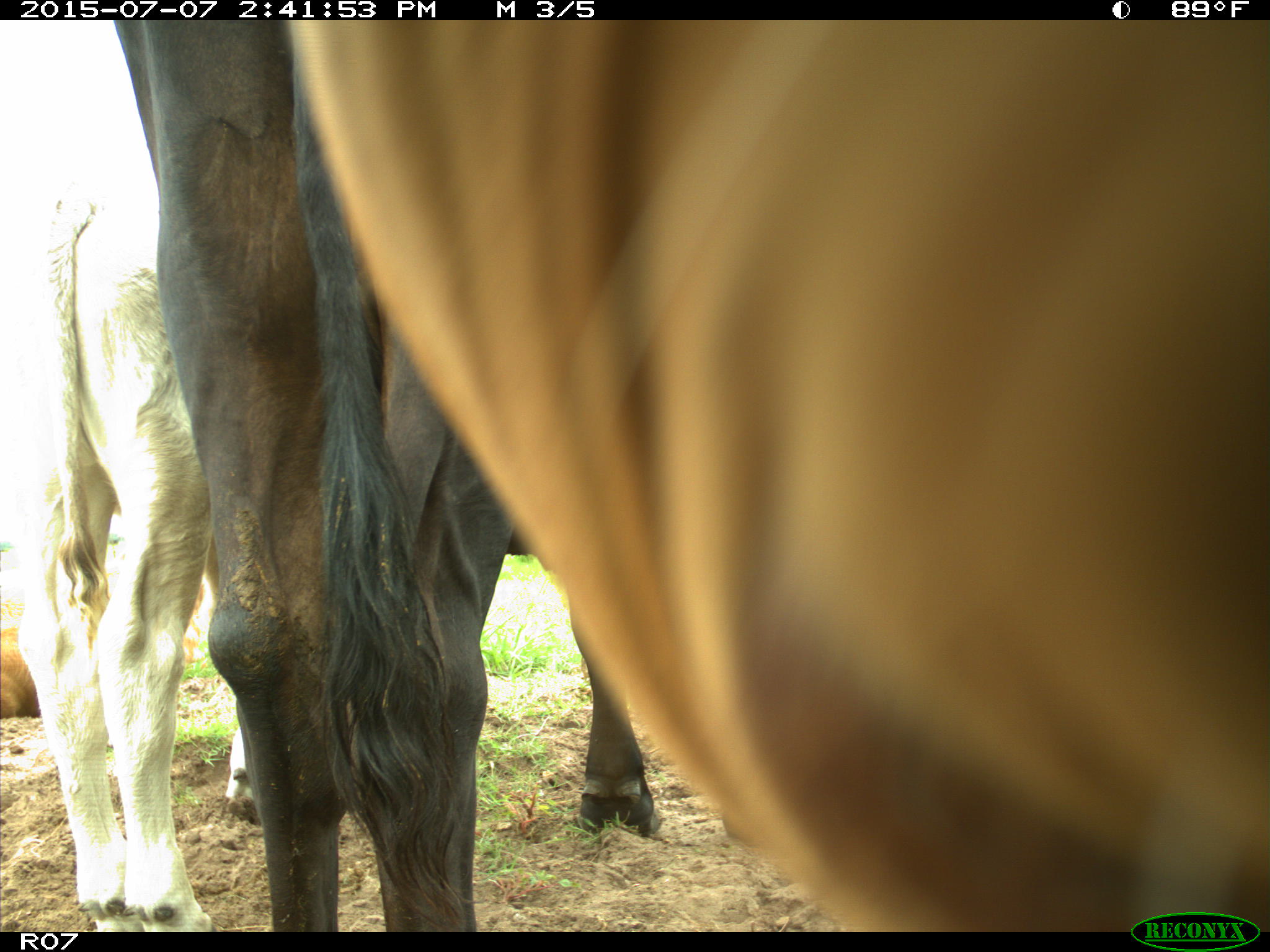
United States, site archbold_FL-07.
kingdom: Animalia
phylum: Chordata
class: Mammalia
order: Artiodactyla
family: Bovidae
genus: Bos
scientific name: Bos taurus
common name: domestic cow